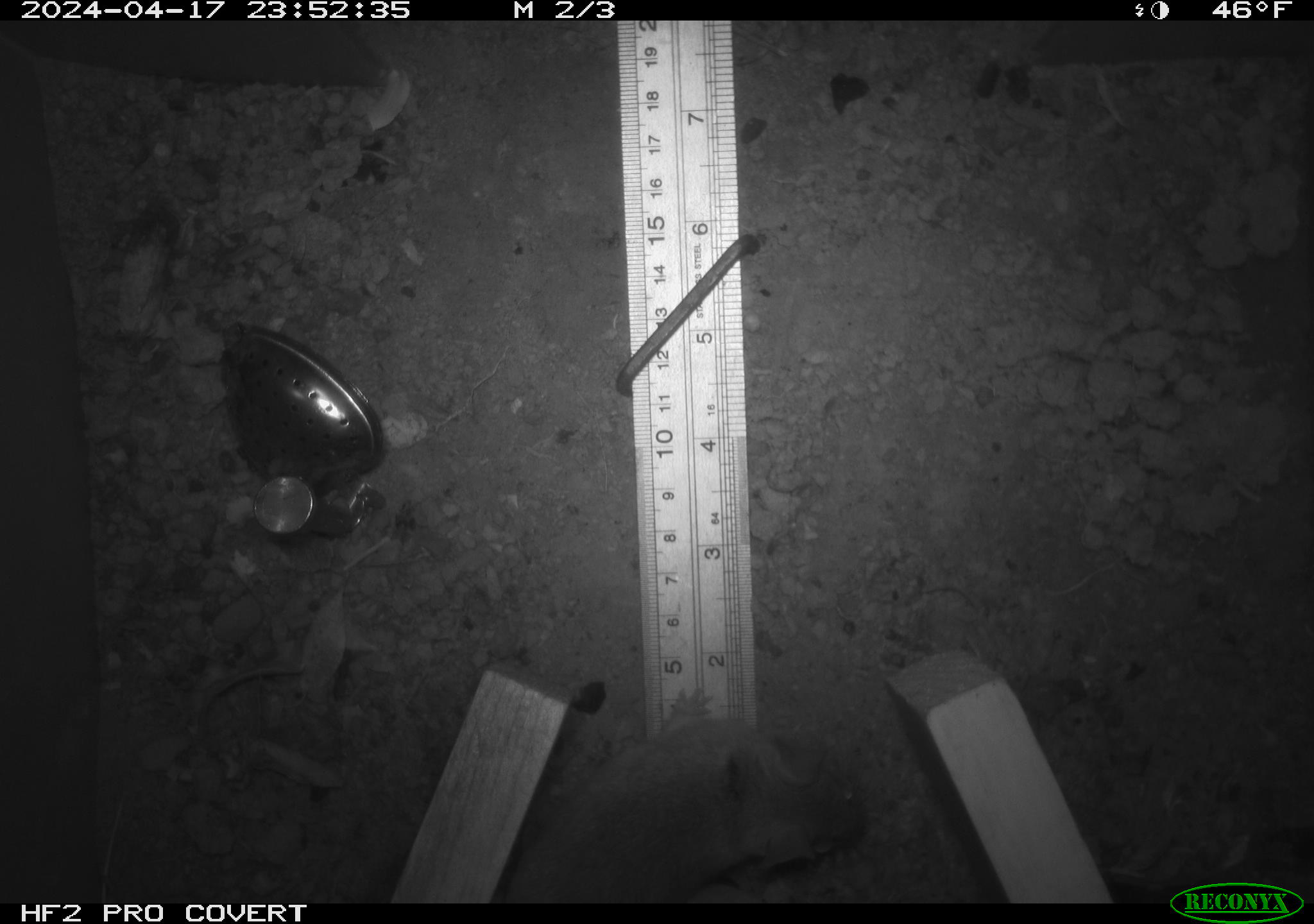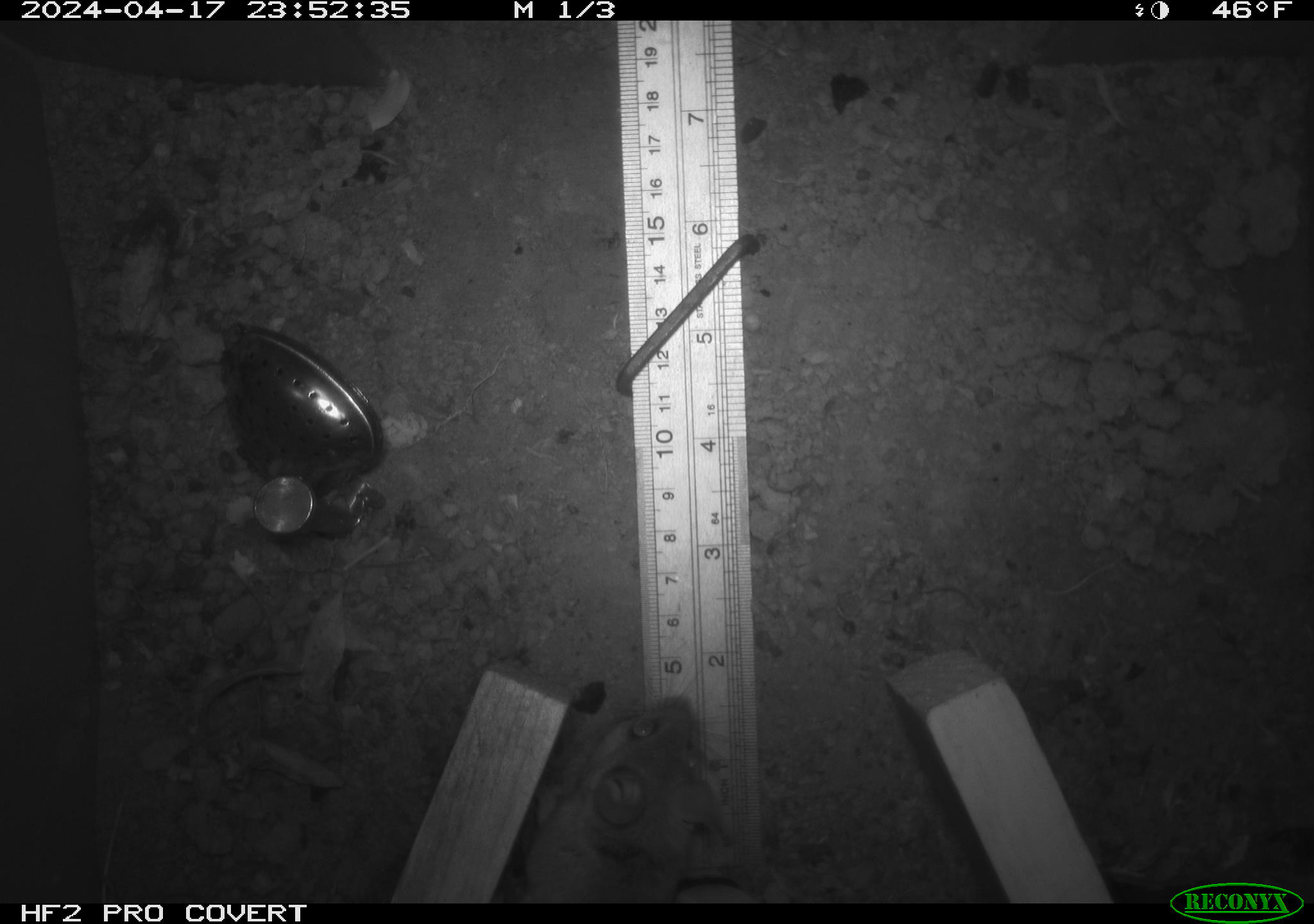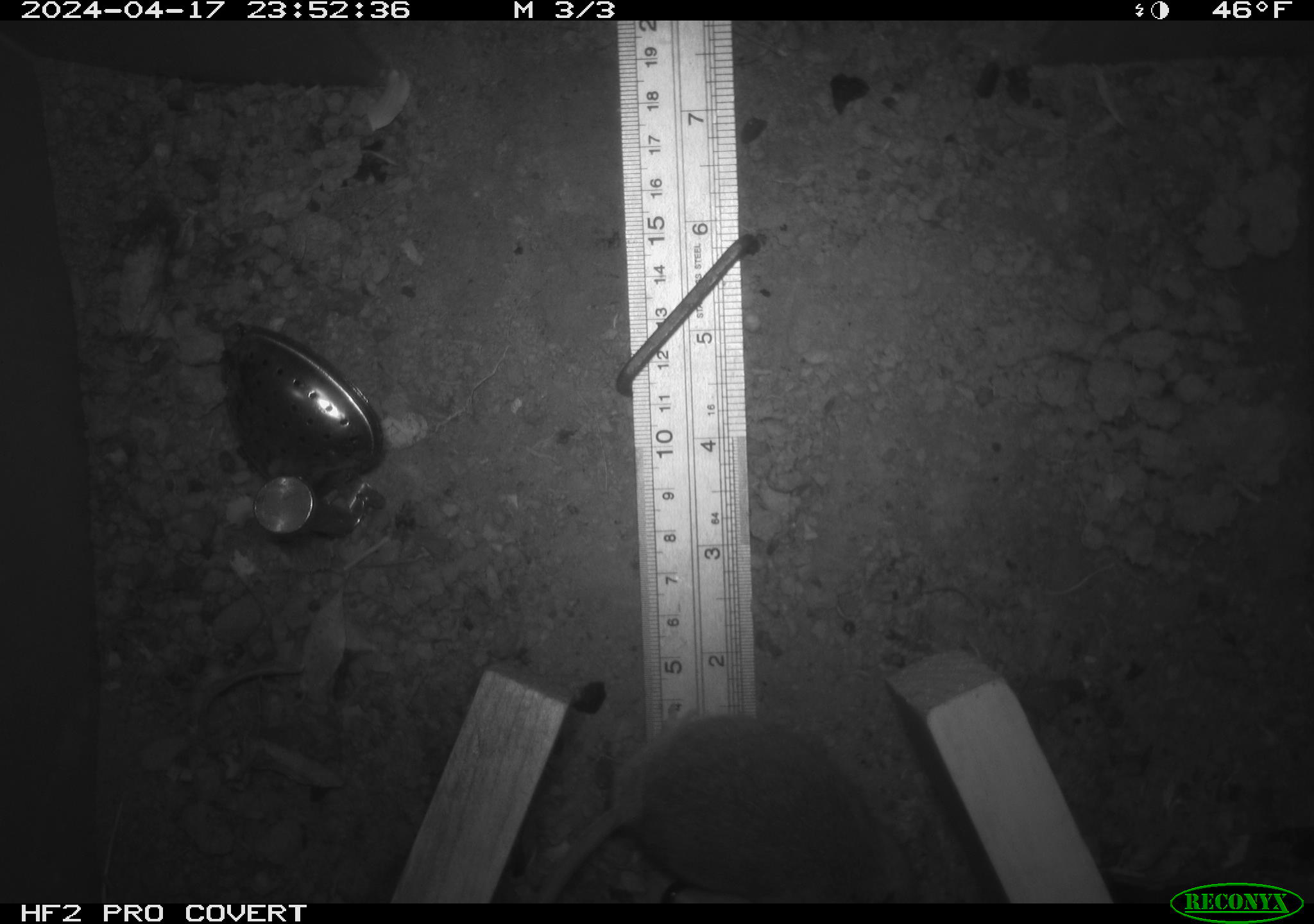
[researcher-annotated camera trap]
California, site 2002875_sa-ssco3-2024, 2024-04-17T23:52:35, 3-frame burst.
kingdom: Animalia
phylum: Chordata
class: Mammalia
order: Rodentia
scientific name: Rodentia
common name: mouse species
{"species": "mouse species (Rodentia)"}